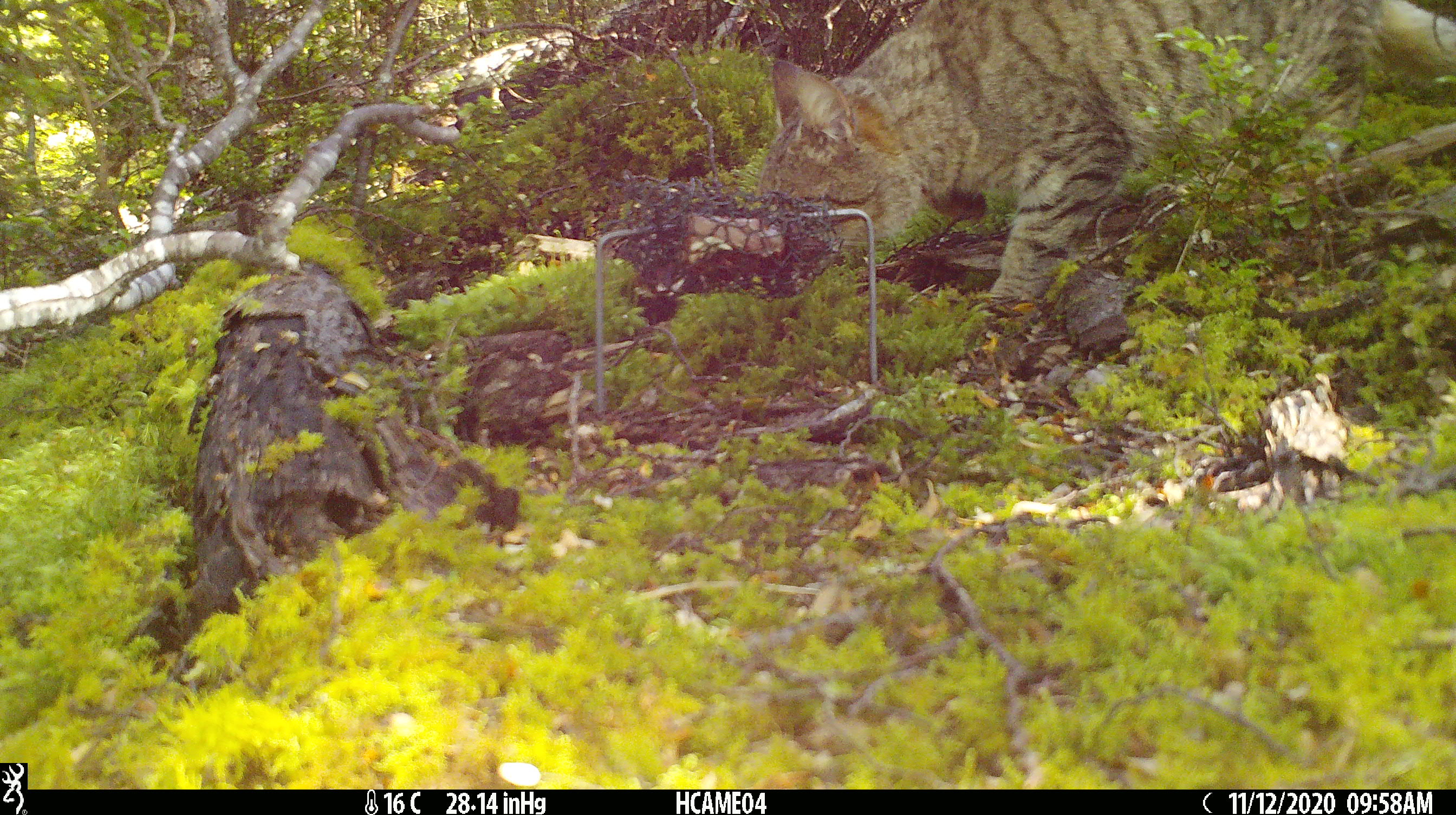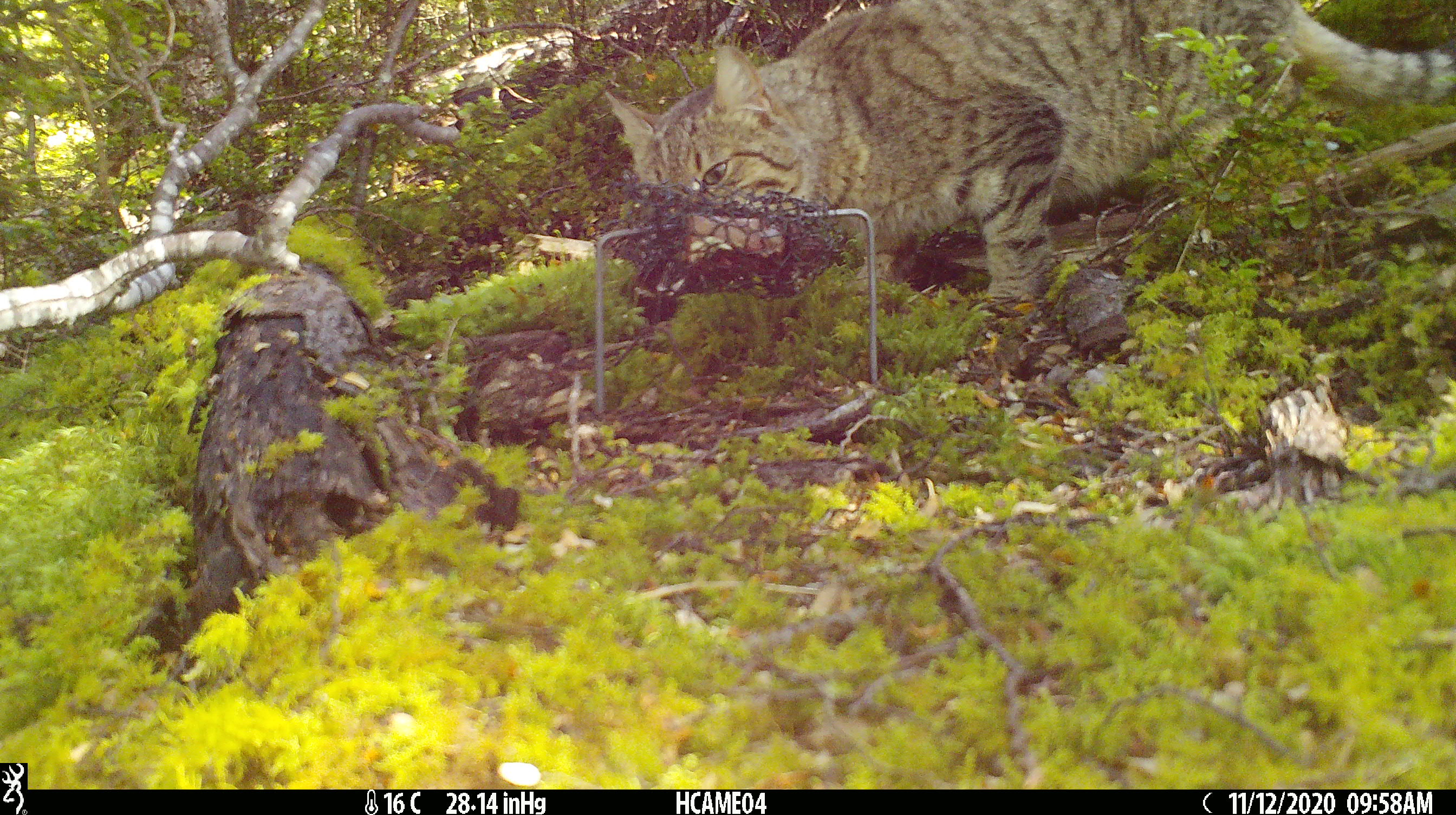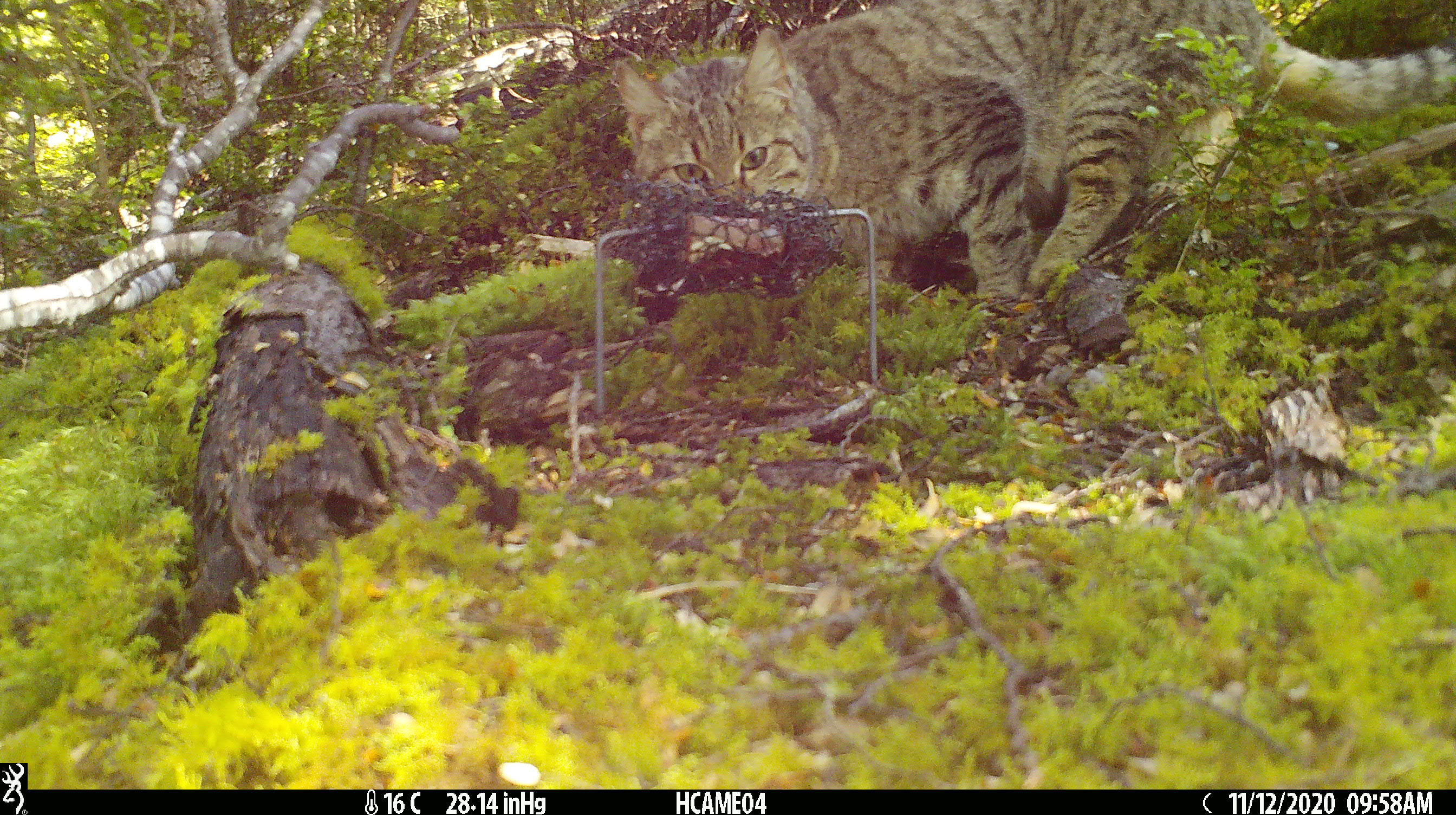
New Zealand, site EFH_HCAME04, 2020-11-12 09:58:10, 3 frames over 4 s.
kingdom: Animalia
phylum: Chordata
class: Mammalia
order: Carnivora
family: Felidae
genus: Felis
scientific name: Felis catus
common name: domestic cat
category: cat